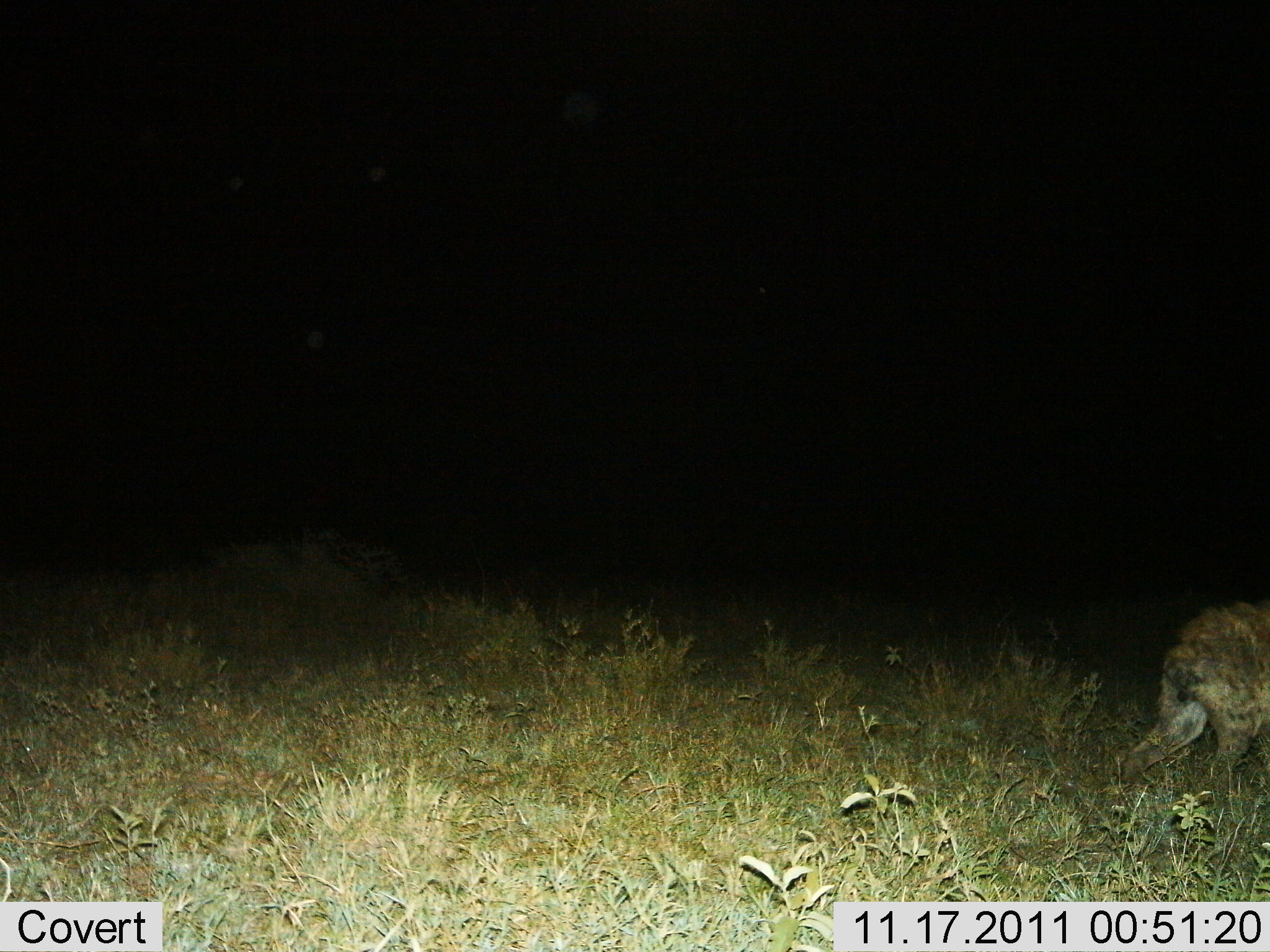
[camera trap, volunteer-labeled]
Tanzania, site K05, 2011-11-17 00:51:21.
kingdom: Animalia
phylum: Chordata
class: Mammalia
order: Carnivora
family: Hyaenidae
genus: Crocuta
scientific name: Crocuta crocuta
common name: spotted hyena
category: hyenaspotted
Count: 1.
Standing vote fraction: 29%.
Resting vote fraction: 0%.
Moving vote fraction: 76%.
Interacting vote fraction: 0%.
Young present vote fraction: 0%.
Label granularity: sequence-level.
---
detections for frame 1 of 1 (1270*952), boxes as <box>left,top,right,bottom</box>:
animal: <box>1116,595,1270,834</box>